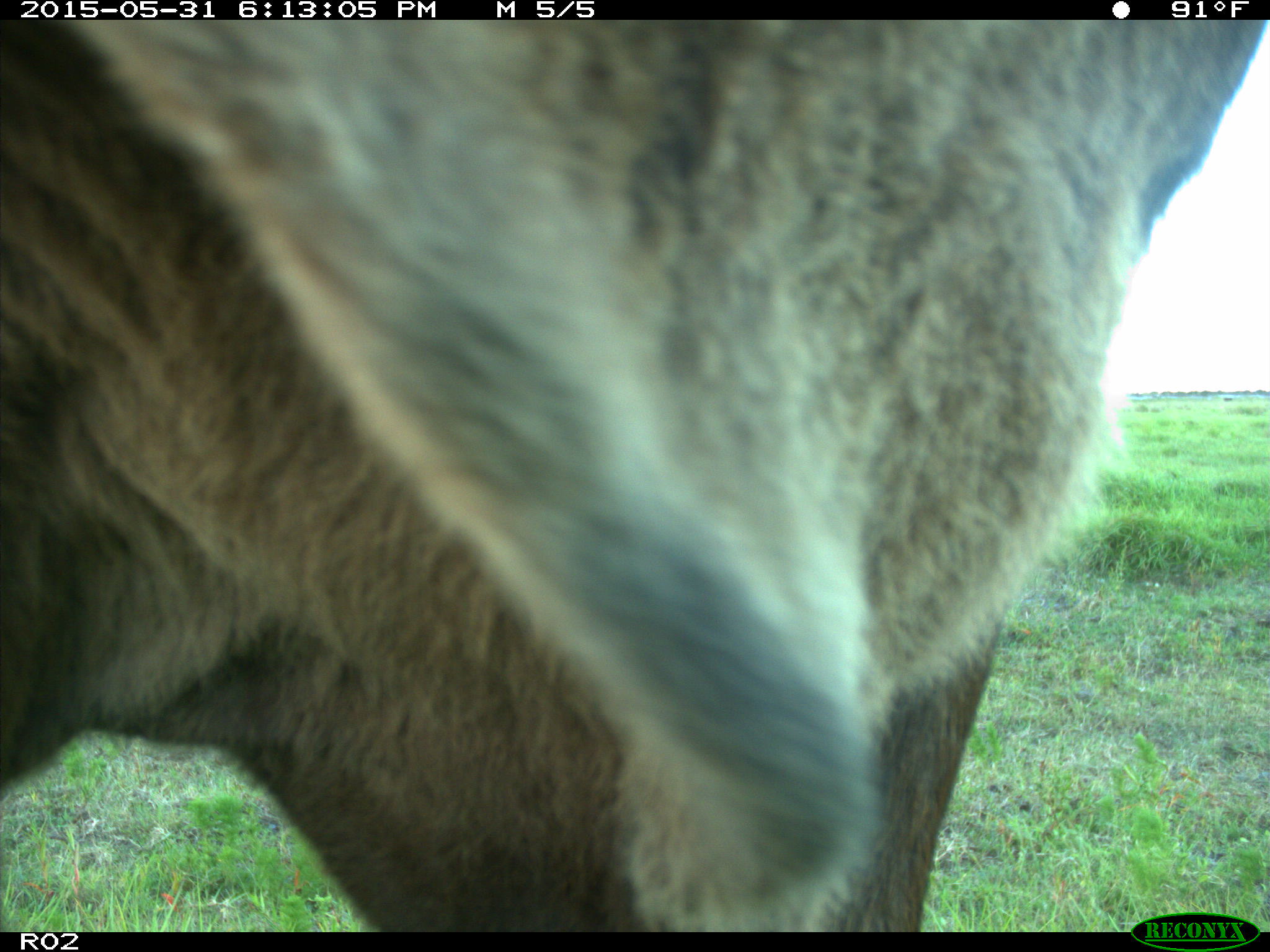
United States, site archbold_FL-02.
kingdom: Animalia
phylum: Chordata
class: Mammalia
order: Artiodactyla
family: Bovidae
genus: Bos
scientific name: Bos taurus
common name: domestic cow